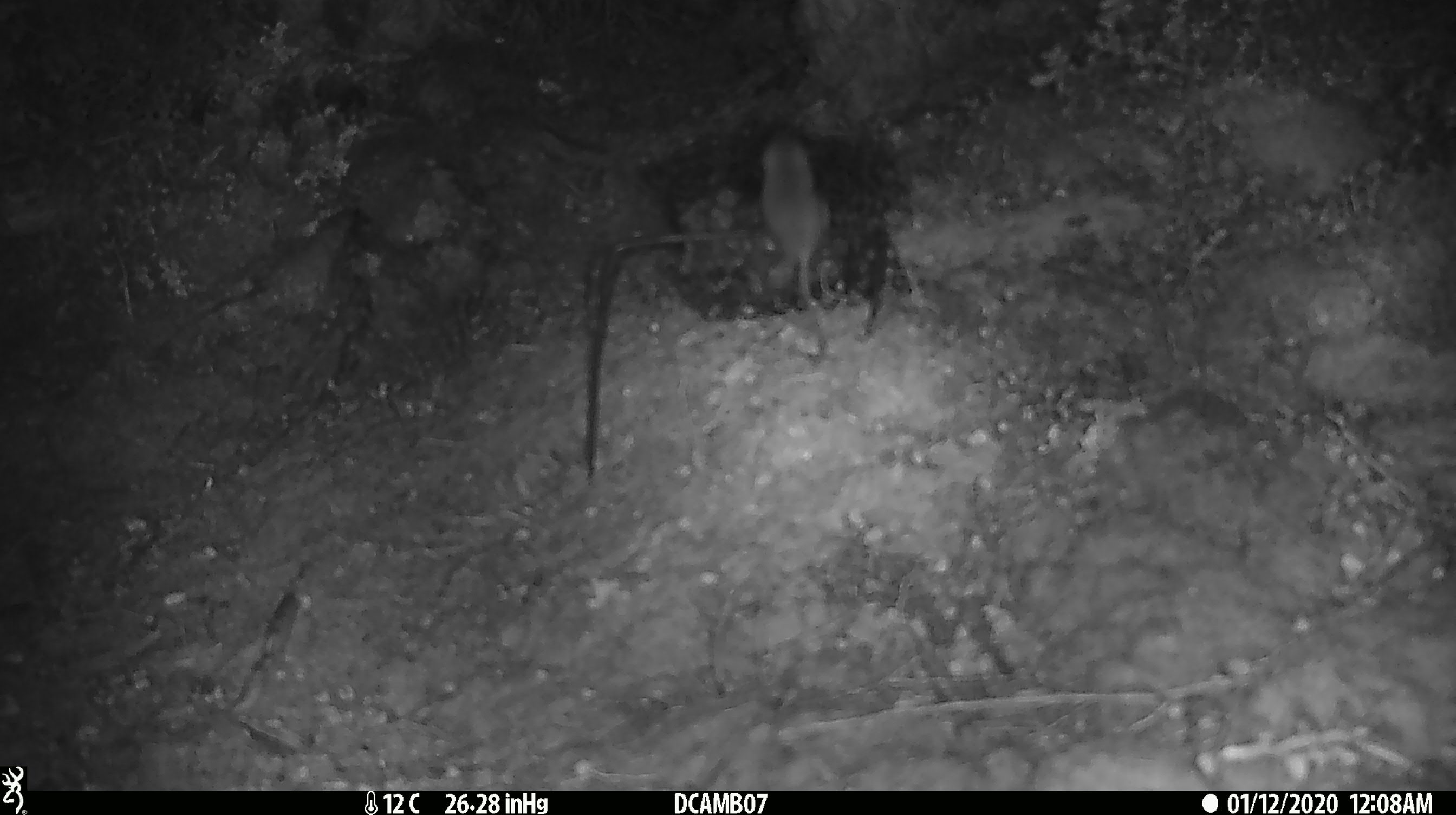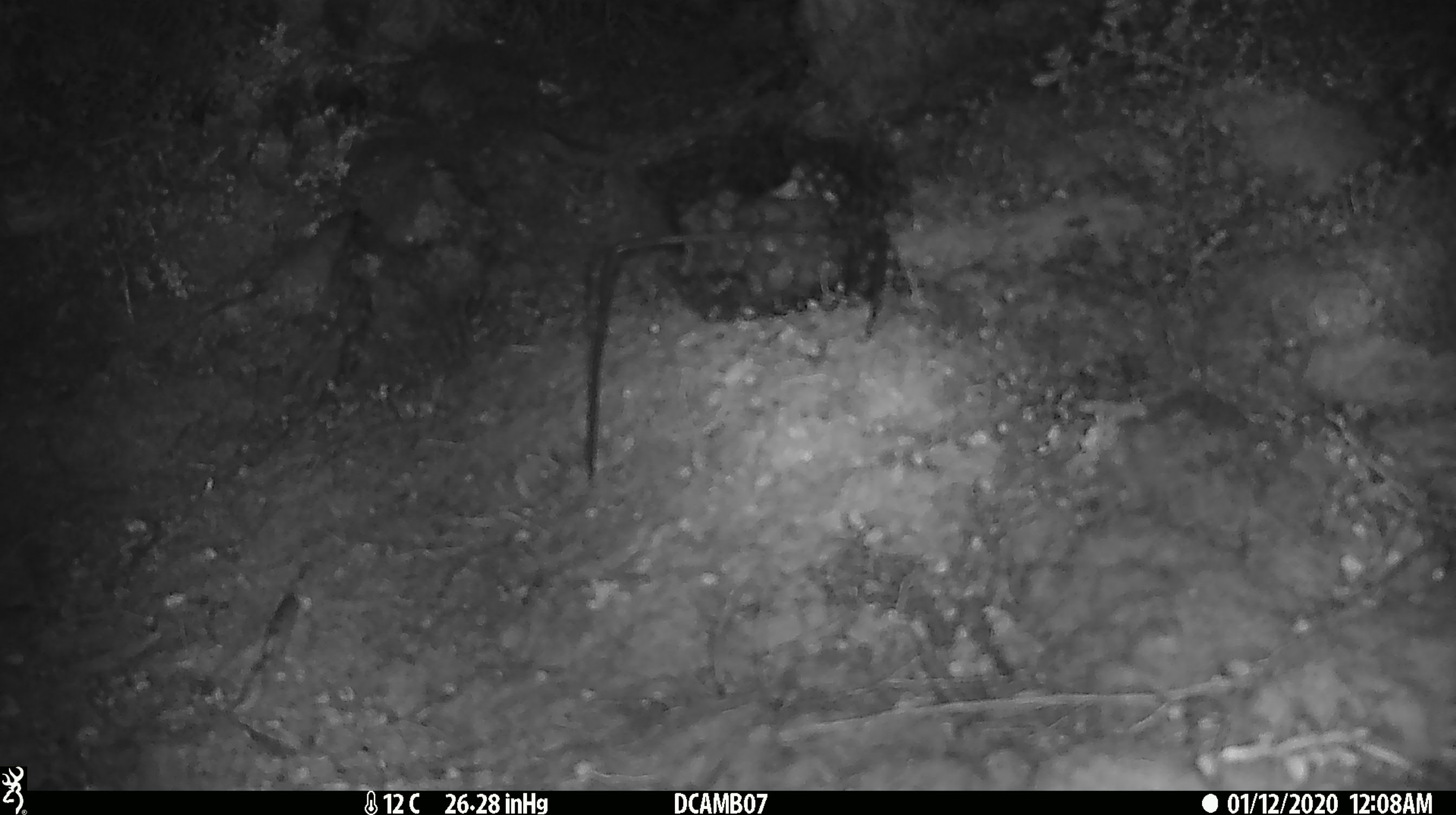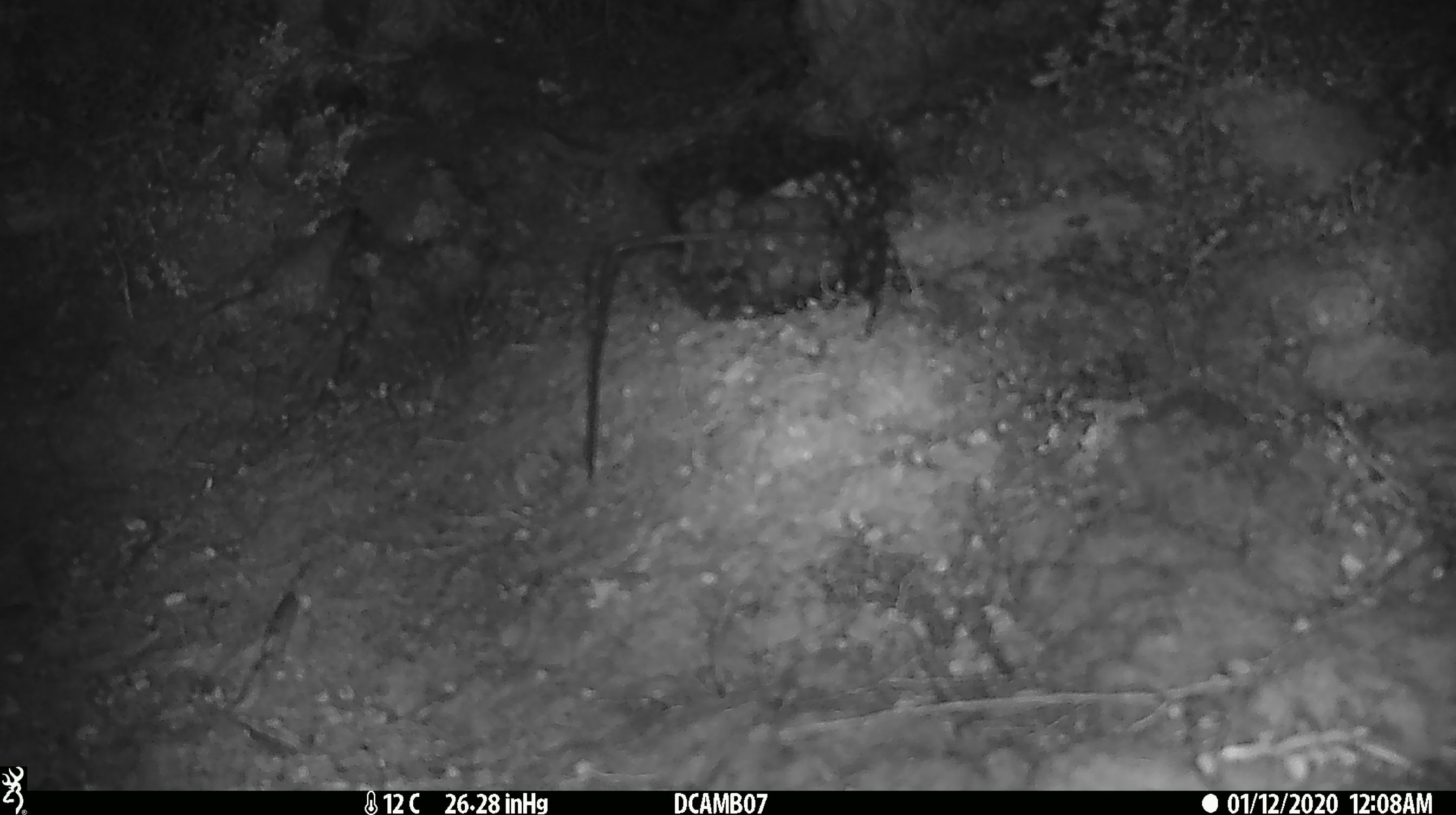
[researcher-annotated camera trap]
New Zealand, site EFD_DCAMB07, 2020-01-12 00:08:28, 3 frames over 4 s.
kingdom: Animalia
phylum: Chordata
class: Mammalia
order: Rodentia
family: Muridae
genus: Mus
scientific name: Mus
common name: mouse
Mouse (Mus).